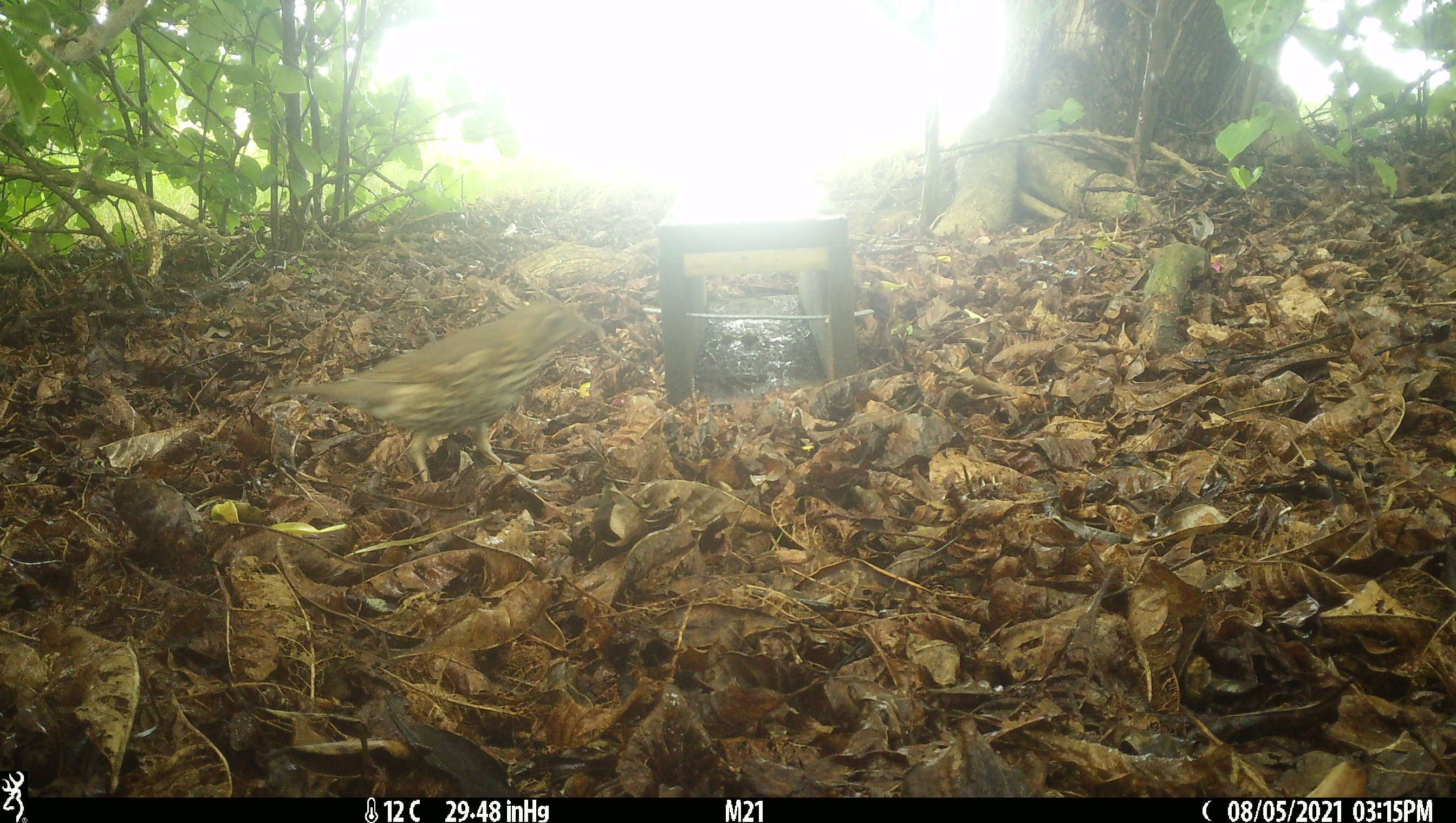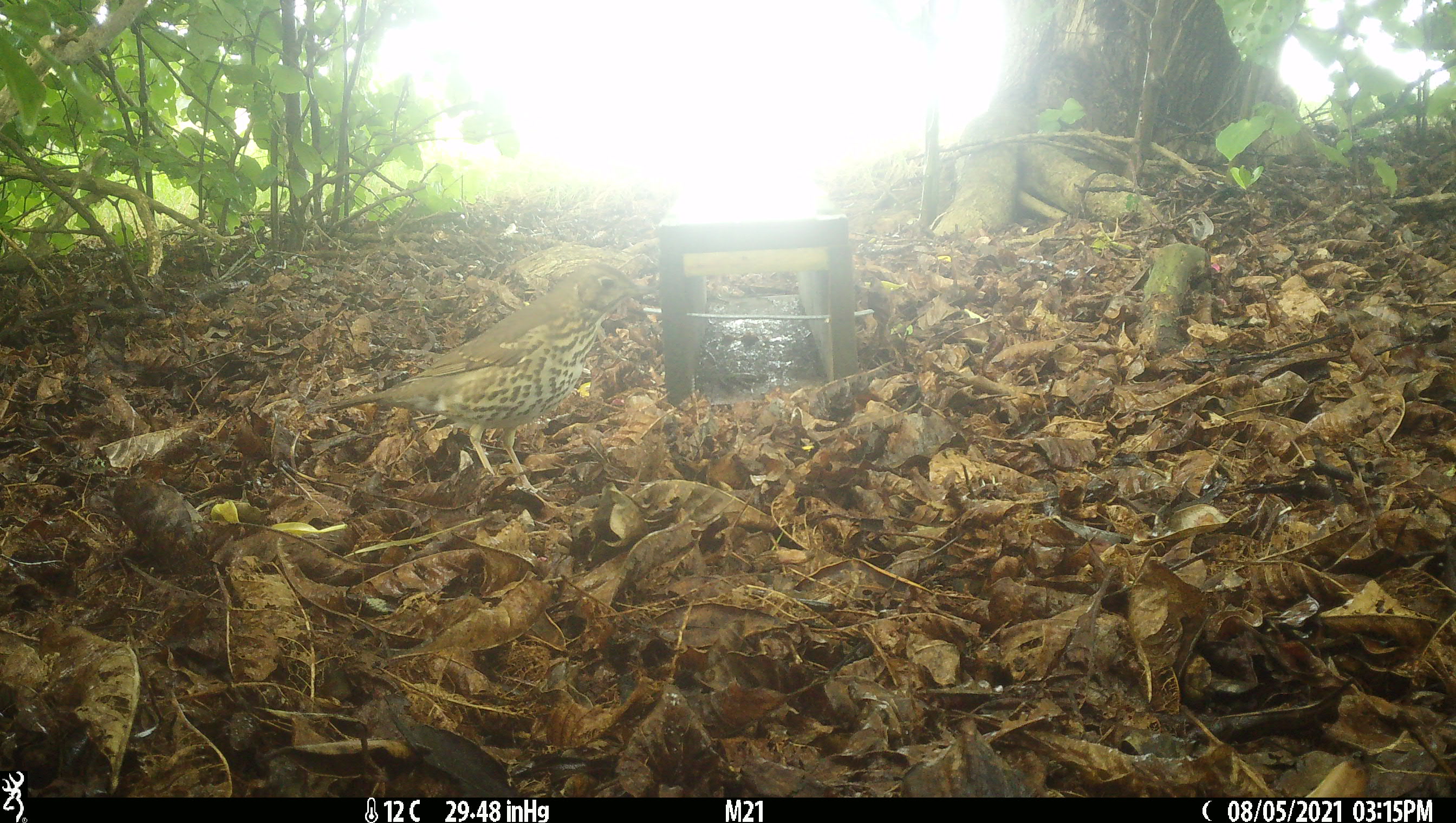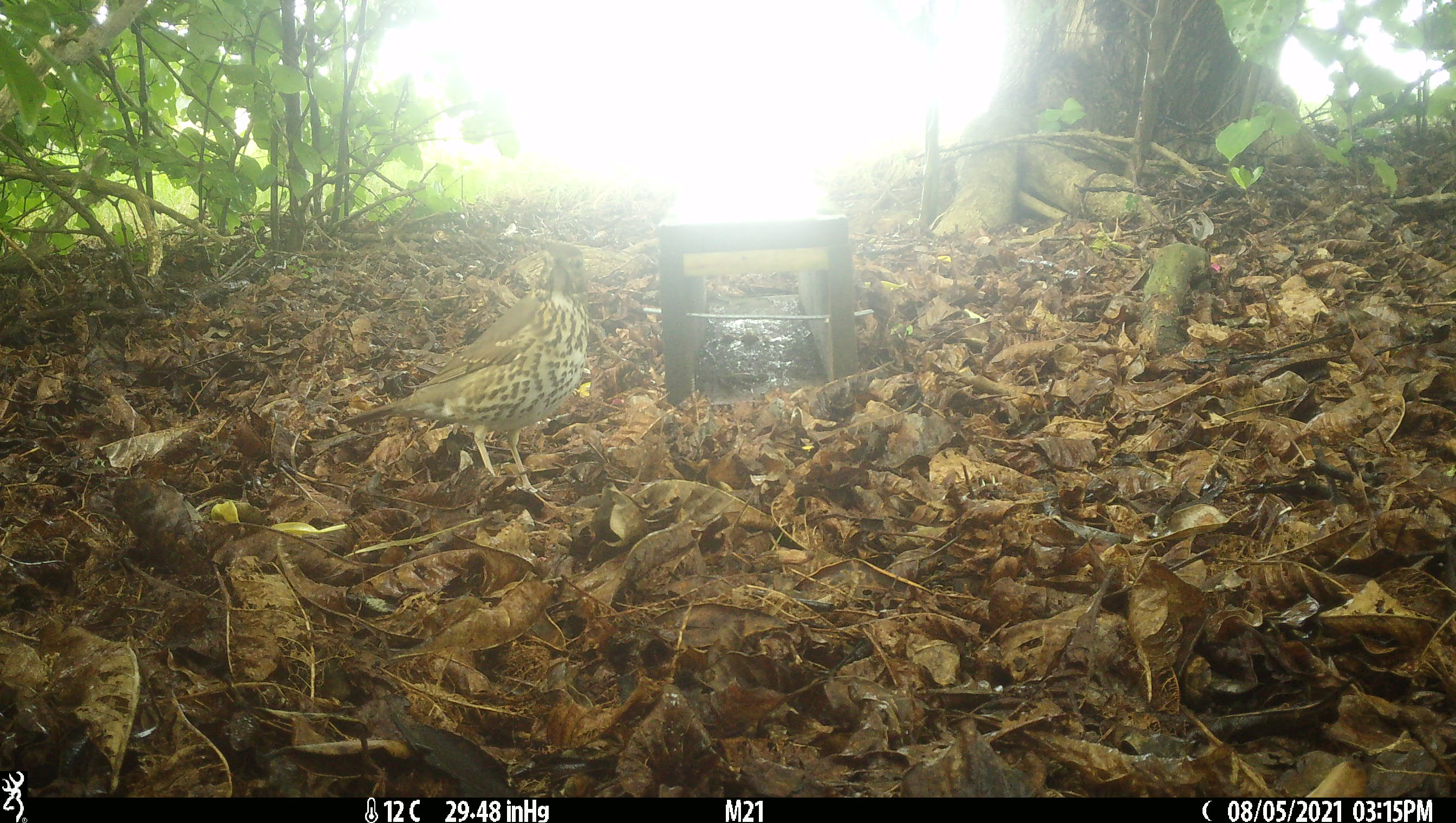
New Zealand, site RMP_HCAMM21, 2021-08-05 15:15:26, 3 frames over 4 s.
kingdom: Animalia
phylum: Chordata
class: Aves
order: Passeriformes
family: Turdidae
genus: Turdus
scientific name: Turdus philomelos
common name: song thrush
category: thrush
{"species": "thrush (song thrush) (Turdus philomelos)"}